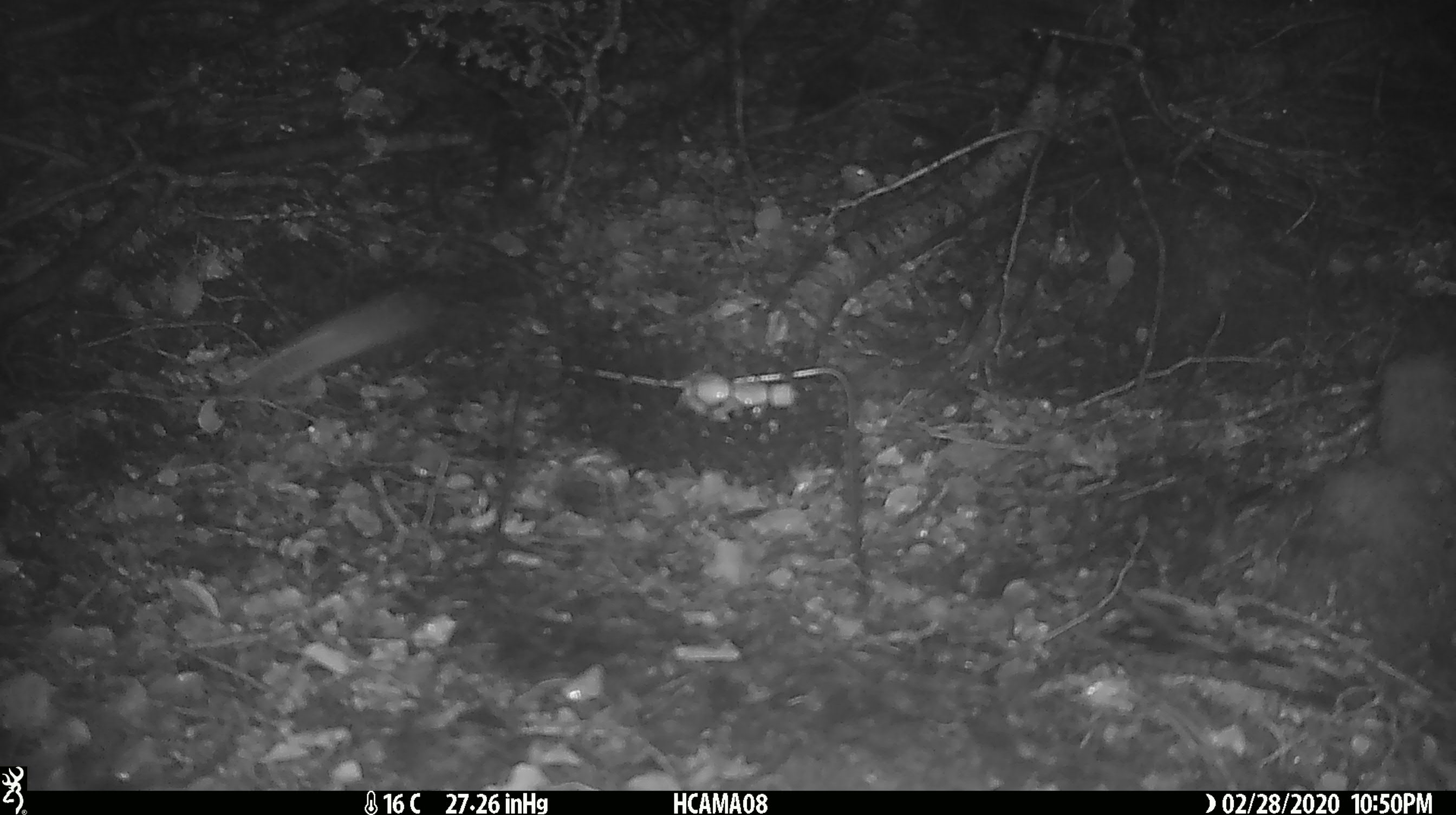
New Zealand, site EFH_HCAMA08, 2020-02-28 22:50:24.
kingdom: Animalia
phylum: Chordata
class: Mammalia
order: Rodentia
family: Muridae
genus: Mus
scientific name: Mus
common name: mouse